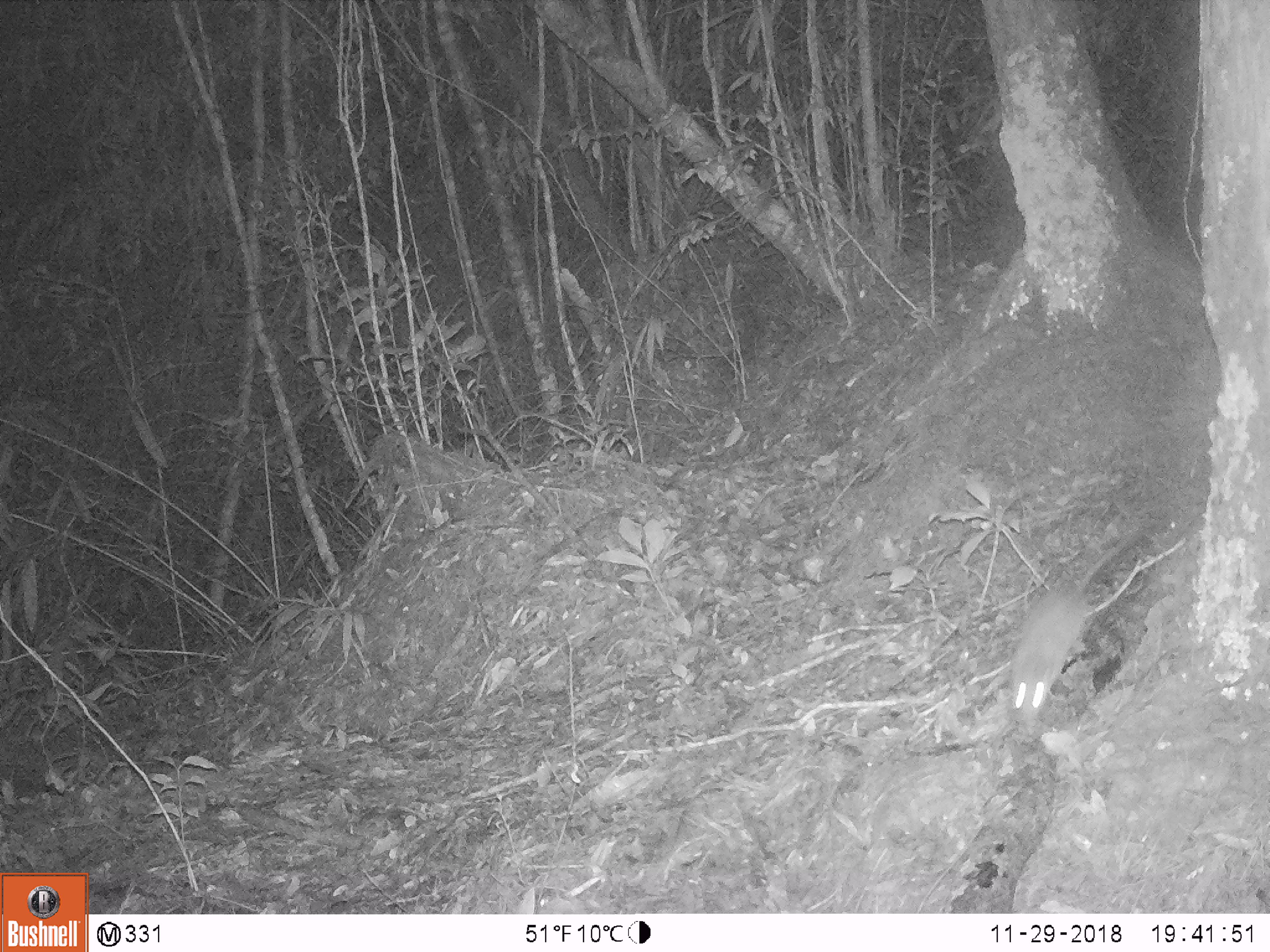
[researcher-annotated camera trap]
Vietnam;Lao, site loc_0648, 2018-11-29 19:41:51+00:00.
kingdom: Animalia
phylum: Chordata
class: Mammalia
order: Rodentia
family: Muridae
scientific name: Muridae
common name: old-world mice and rats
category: unidentified murid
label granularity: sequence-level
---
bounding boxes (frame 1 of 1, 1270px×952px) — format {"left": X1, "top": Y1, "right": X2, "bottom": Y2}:
unidentified murid: {"left": 1007, "top": 527, "right": 1142, "bottom": 727}